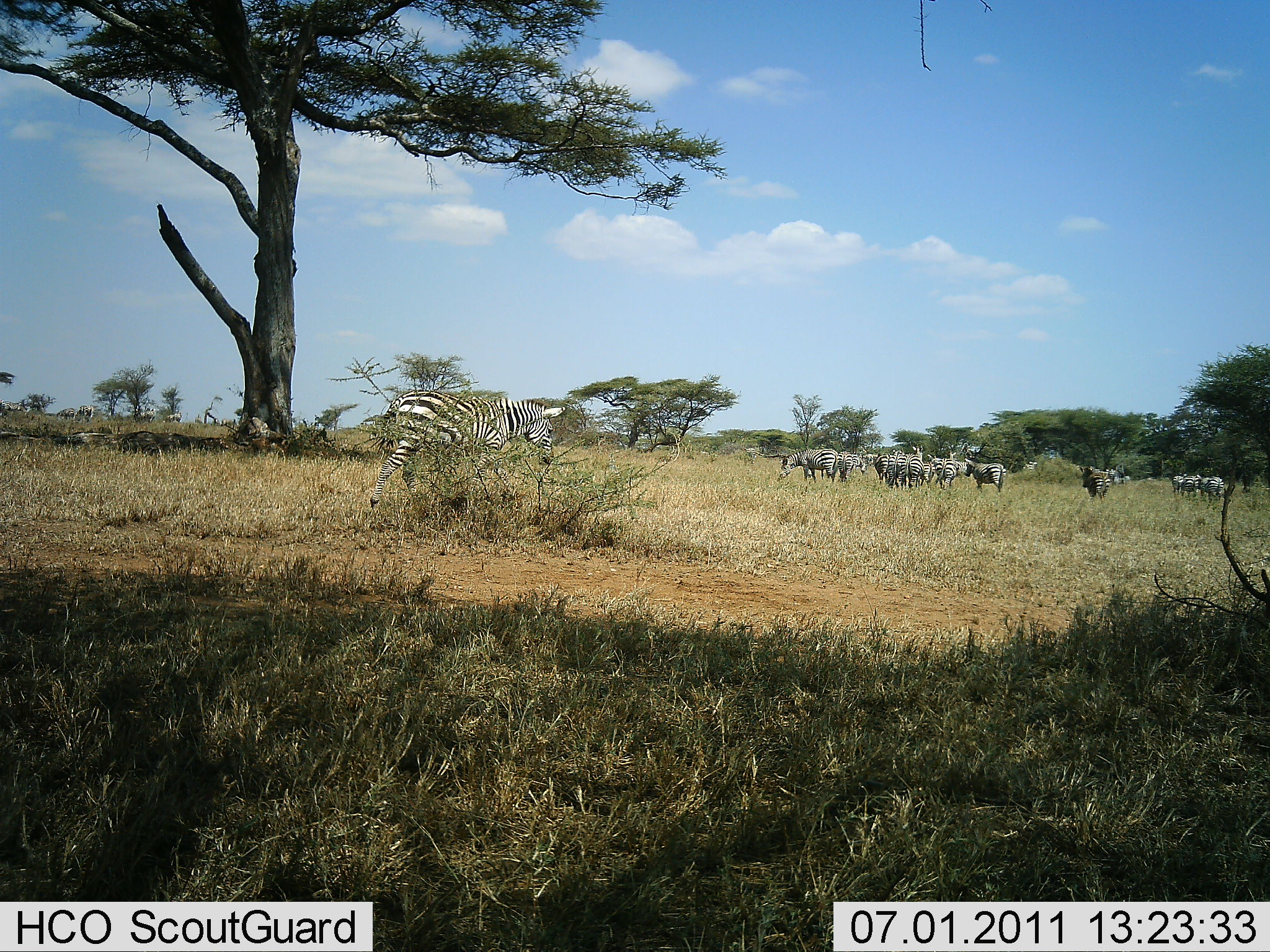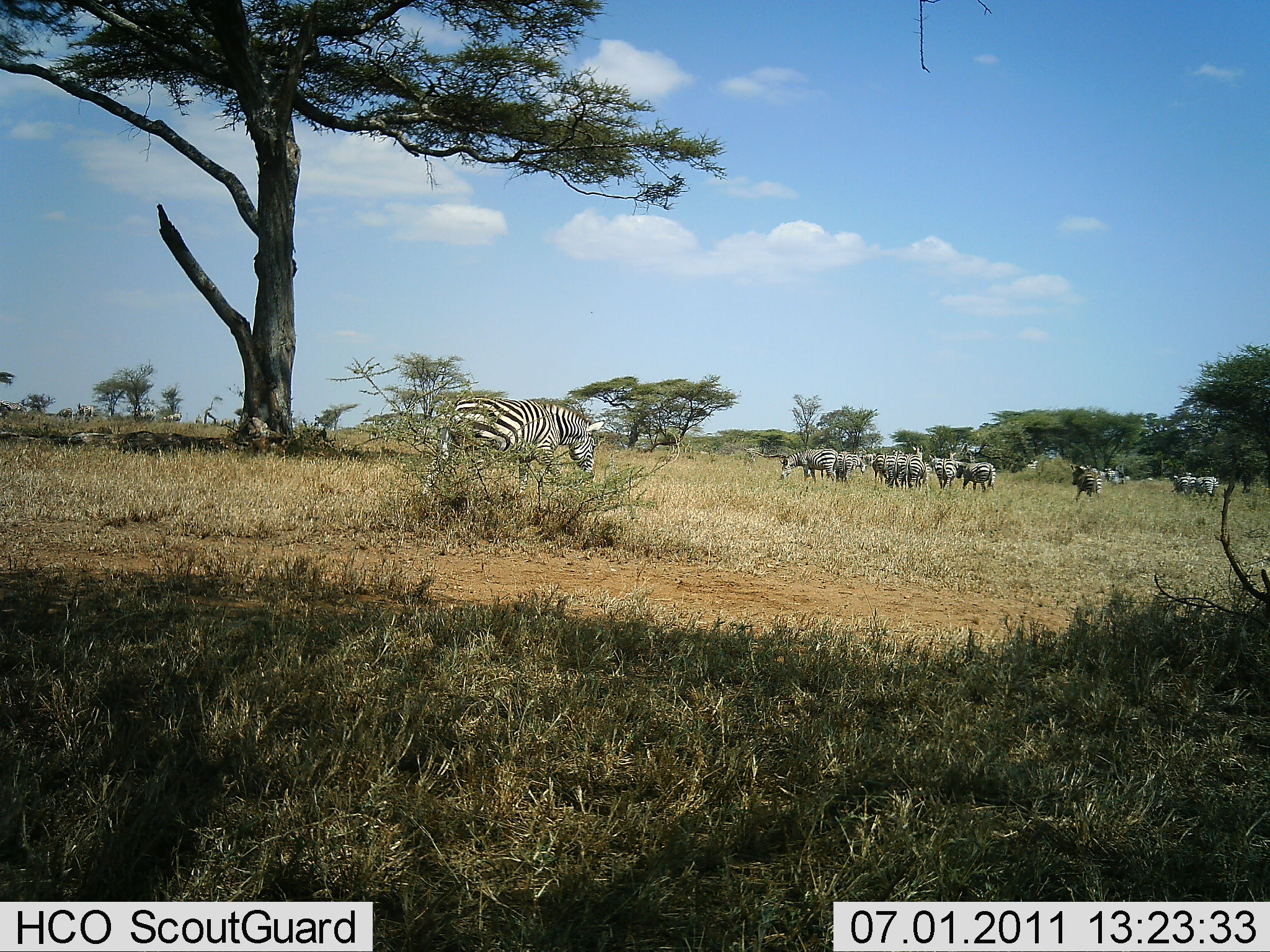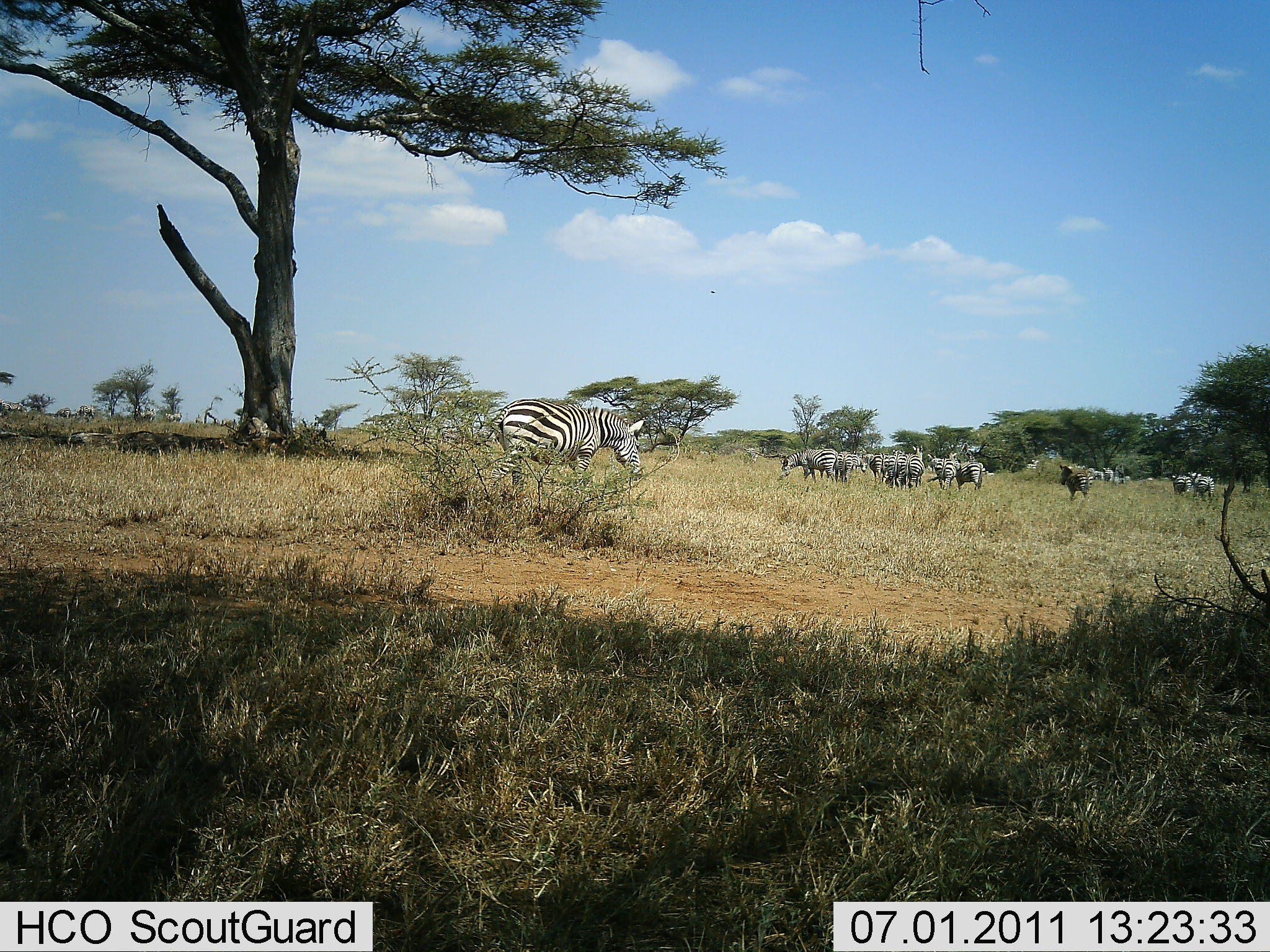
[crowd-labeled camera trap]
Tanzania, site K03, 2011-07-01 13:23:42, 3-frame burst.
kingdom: Animalia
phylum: Chordata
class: Mammalia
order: Perissodactyla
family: Equidae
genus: Equus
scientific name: Equus quagga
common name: plains zebra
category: zebra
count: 11-50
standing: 62%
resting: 0%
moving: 46%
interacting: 15%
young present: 0%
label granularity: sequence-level